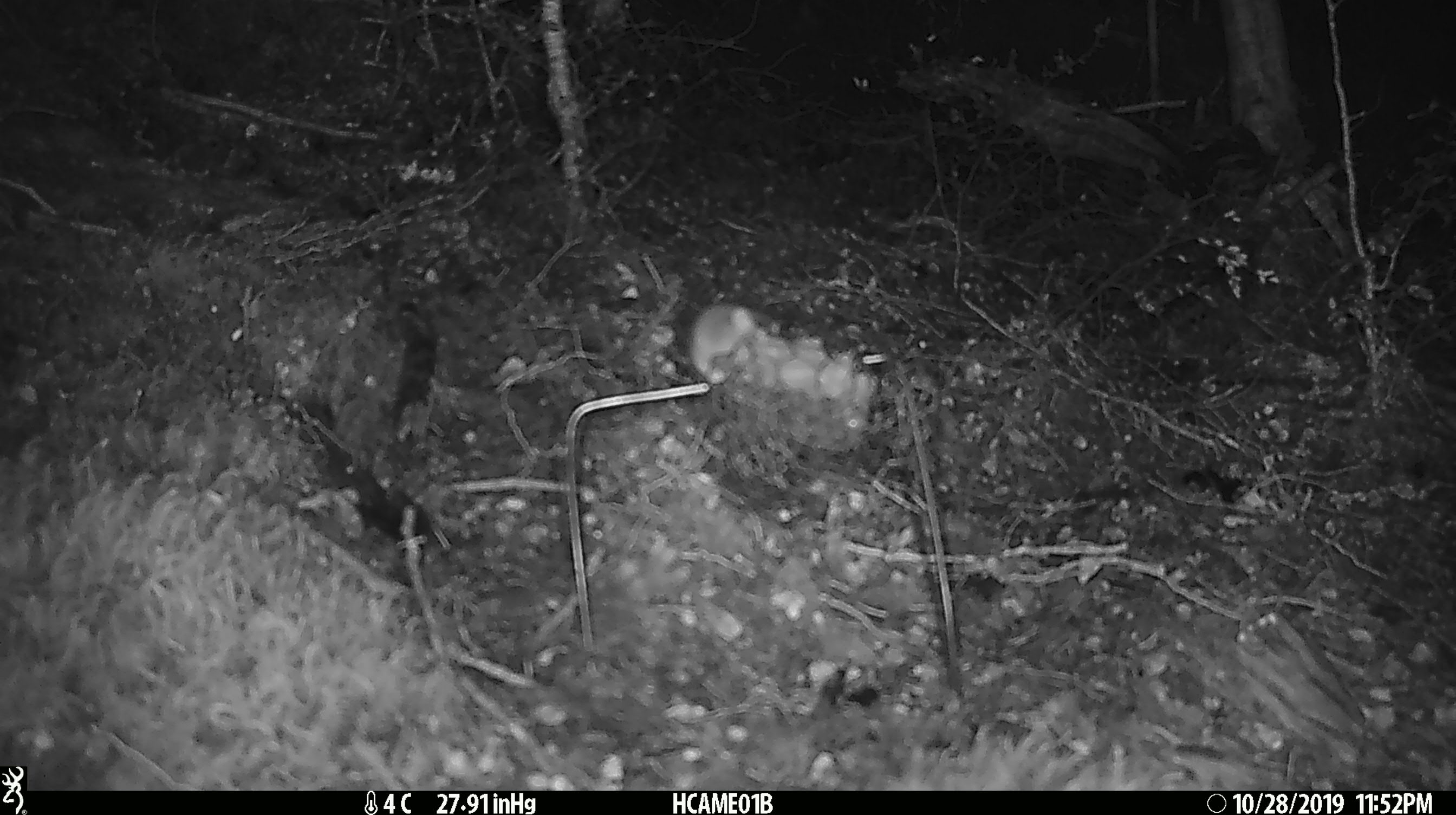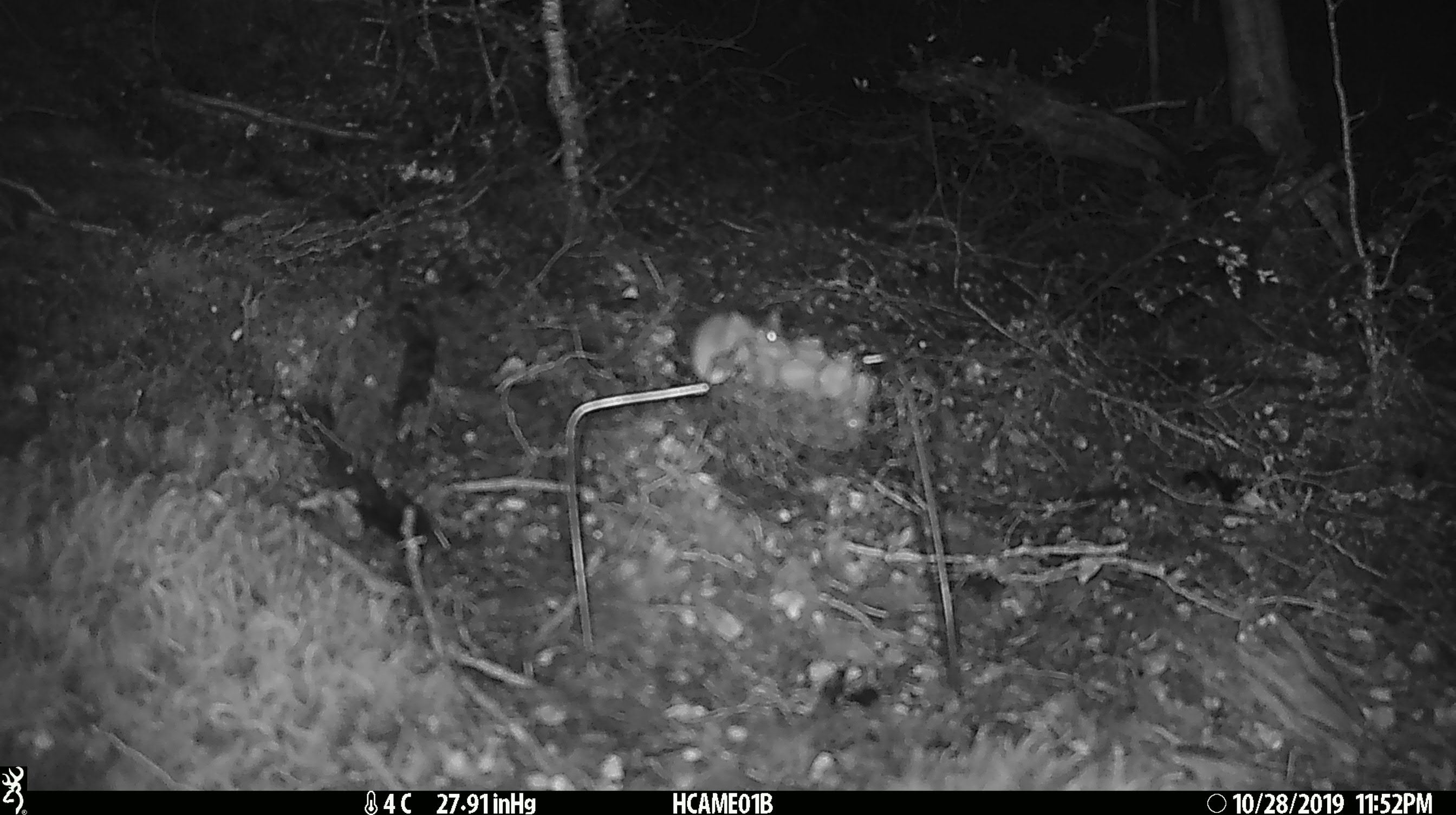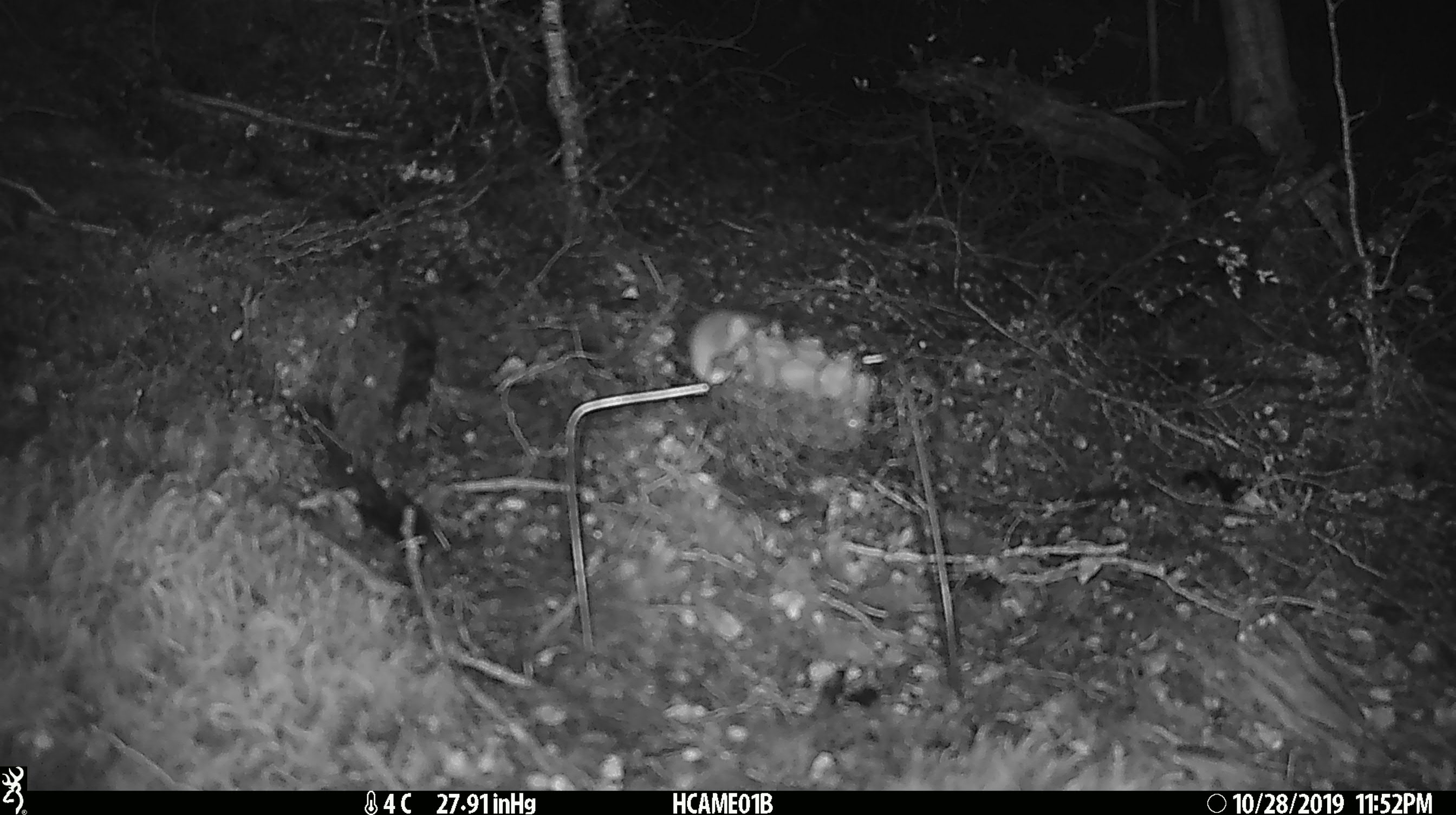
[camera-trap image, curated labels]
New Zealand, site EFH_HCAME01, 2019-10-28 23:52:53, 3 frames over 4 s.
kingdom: Animalia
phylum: Chordata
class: Mammalia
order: Rodentia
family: Muridae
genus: Mus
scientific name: Mus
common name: mouse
Mouse (Mus).